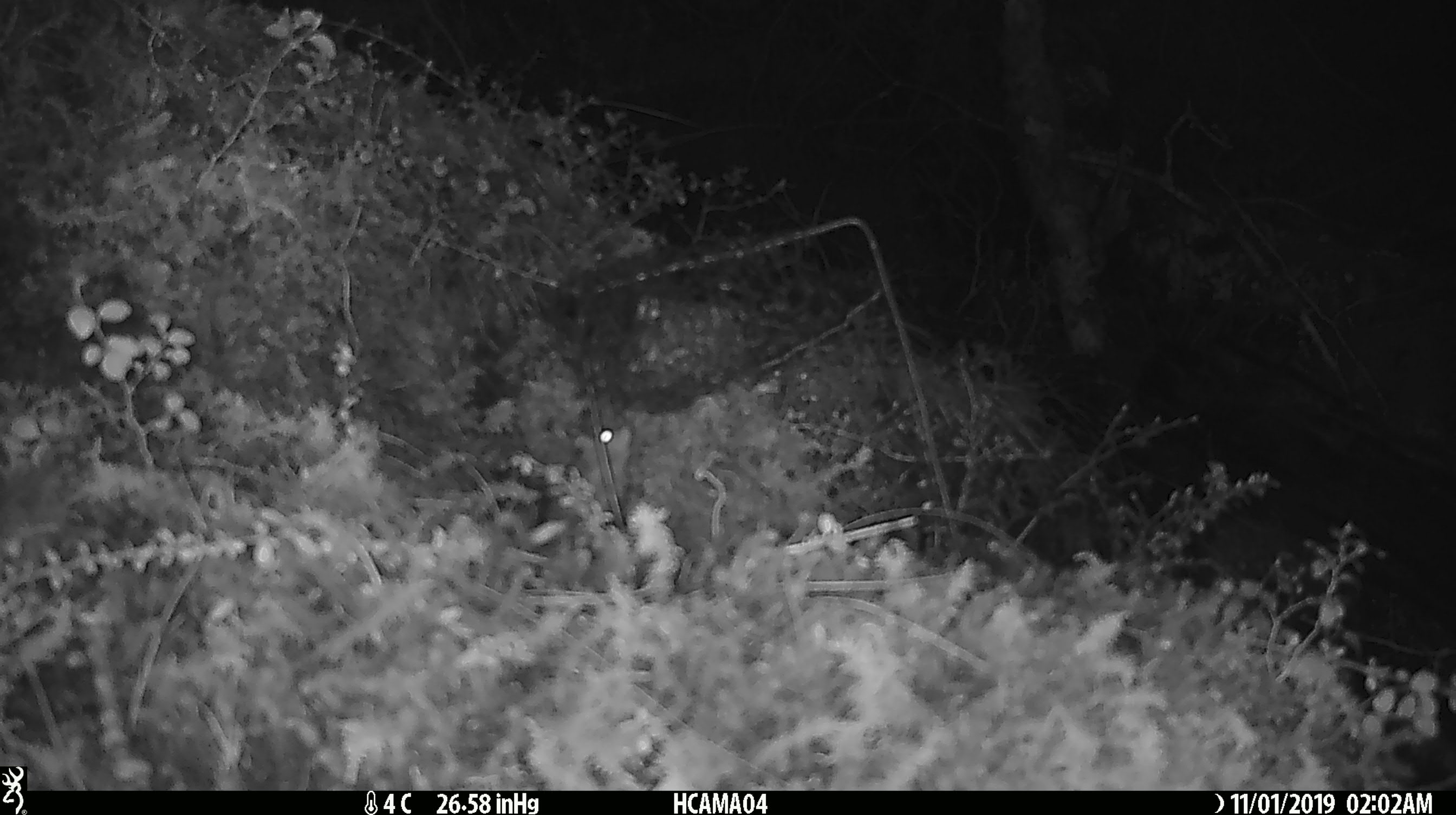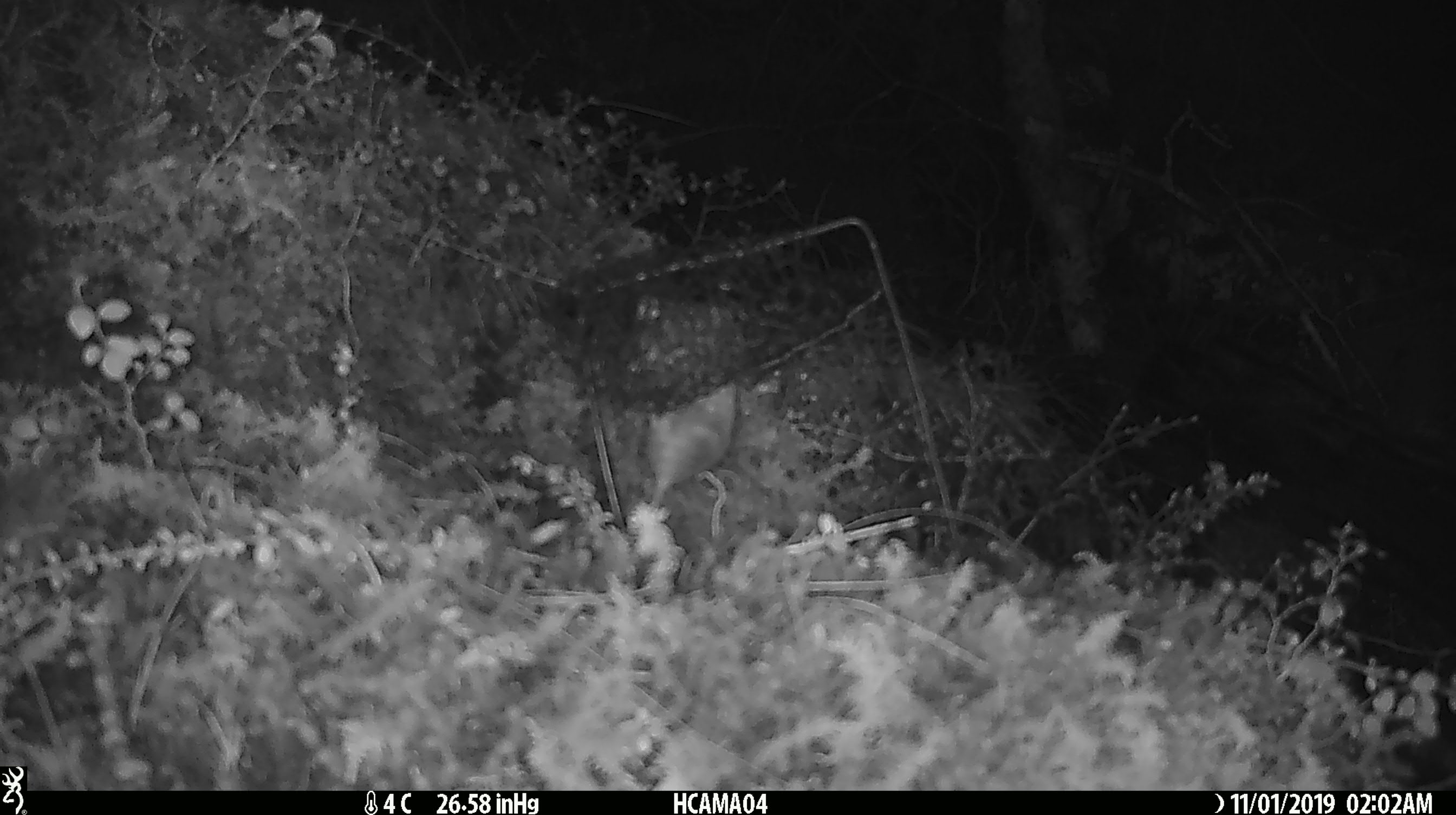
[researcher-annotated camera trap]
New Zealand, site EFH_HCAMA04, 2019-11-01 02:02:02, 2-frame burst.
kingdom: Animalia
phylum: Chordata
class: Mammalia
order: Rodentia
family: Muridae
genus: Mus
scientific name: Mus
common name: mouse